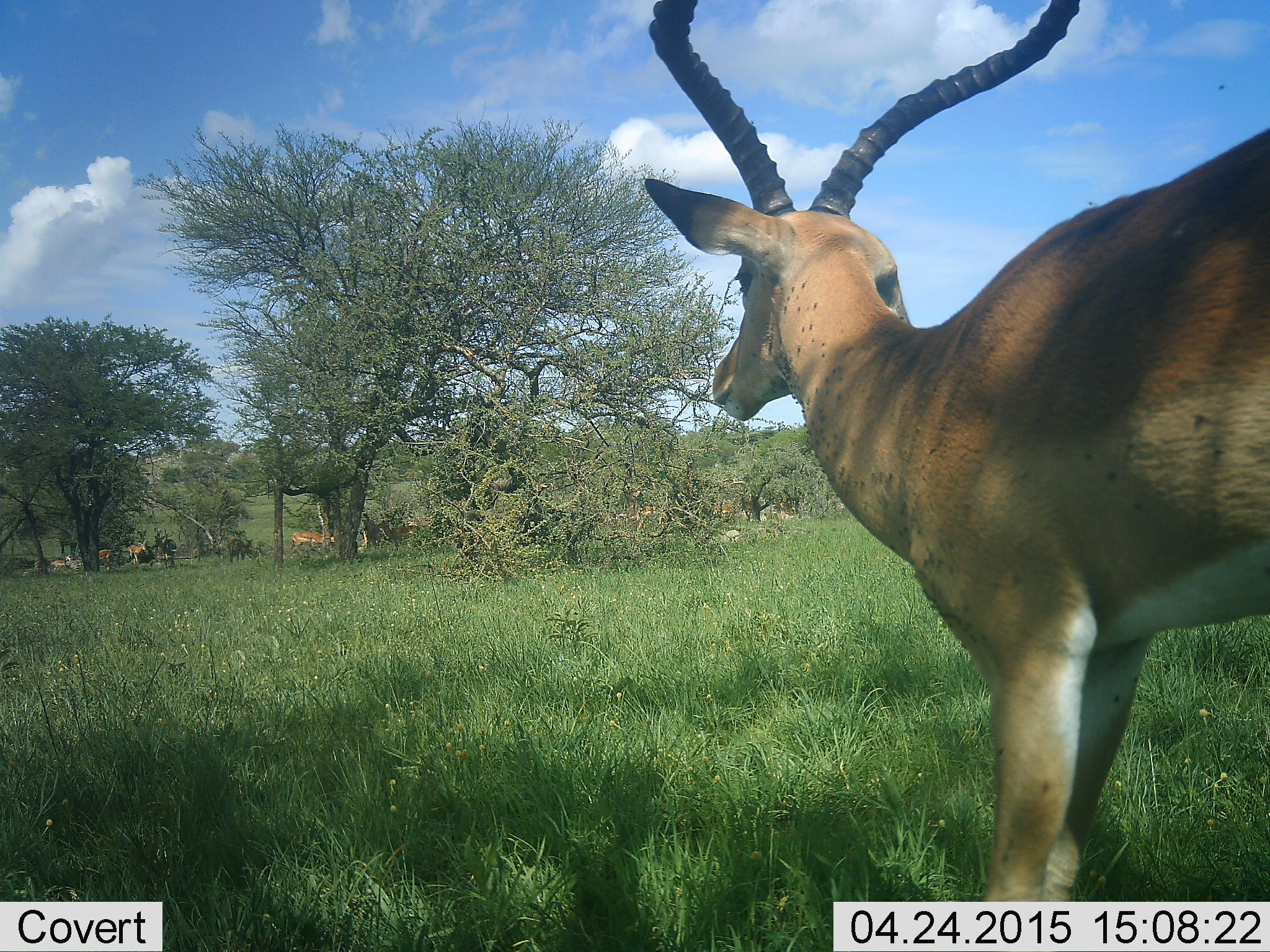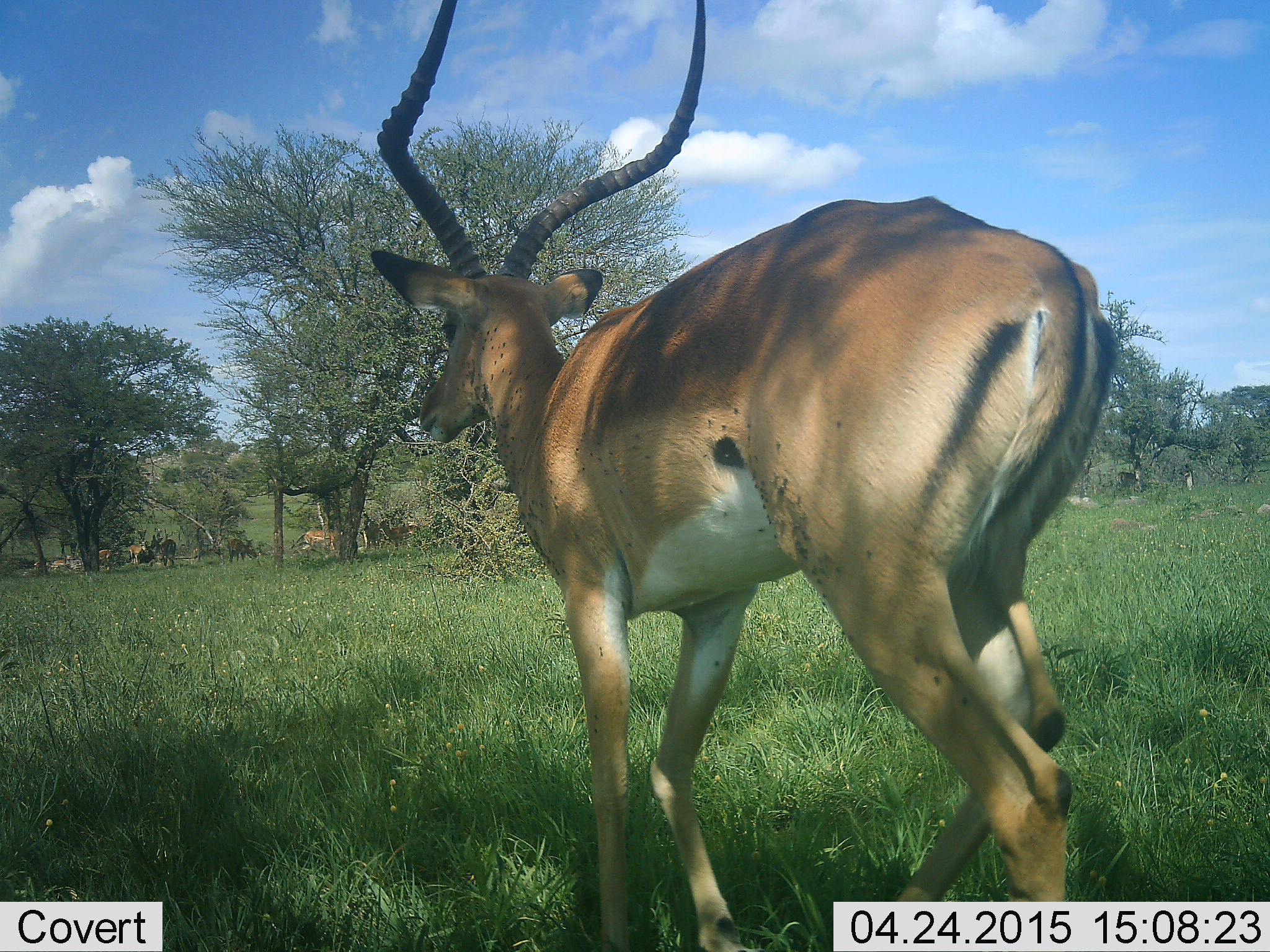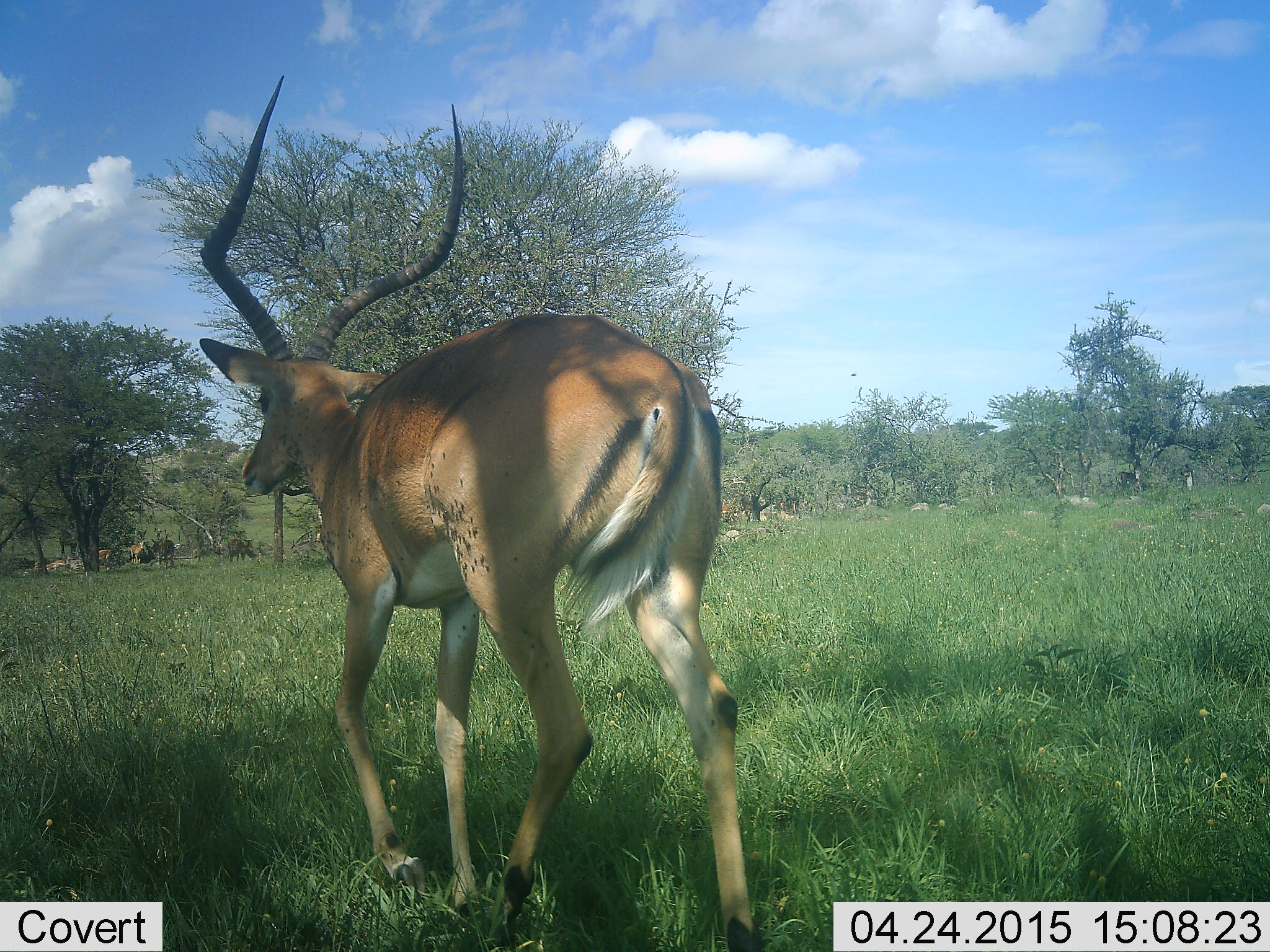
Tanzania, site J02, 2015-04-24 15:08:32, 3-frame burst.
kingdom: Animalia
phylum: Chordata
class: Mammalia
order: Artiodactyla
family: Bovidae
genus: Aepyceros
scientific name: Aepyceros melampus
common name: impala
Impala (Aepyceros melampus), count 6. Behavior (volunteer vote fractions): standing 50%, resting 30%, moving 100%, interacting 0%. Young present (vote fraction): 0%. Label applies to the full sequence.